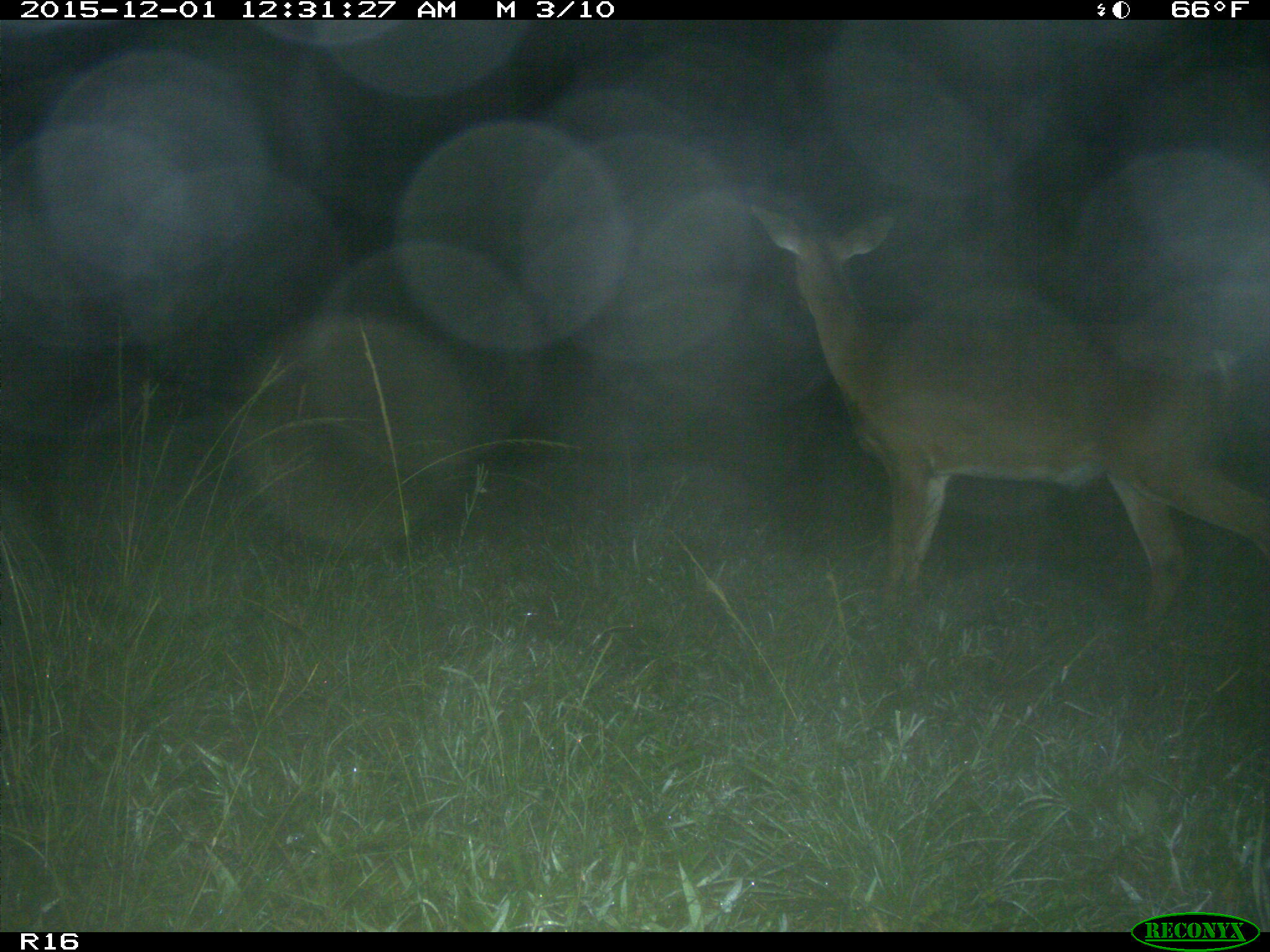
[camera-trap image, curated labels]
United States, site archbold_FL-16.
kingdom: Animalia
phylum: Chordata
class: Mammalia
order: Artiodactyla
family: Cervidae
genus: Odocoileus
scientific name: Odocoileus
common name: deer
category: unidentified deer